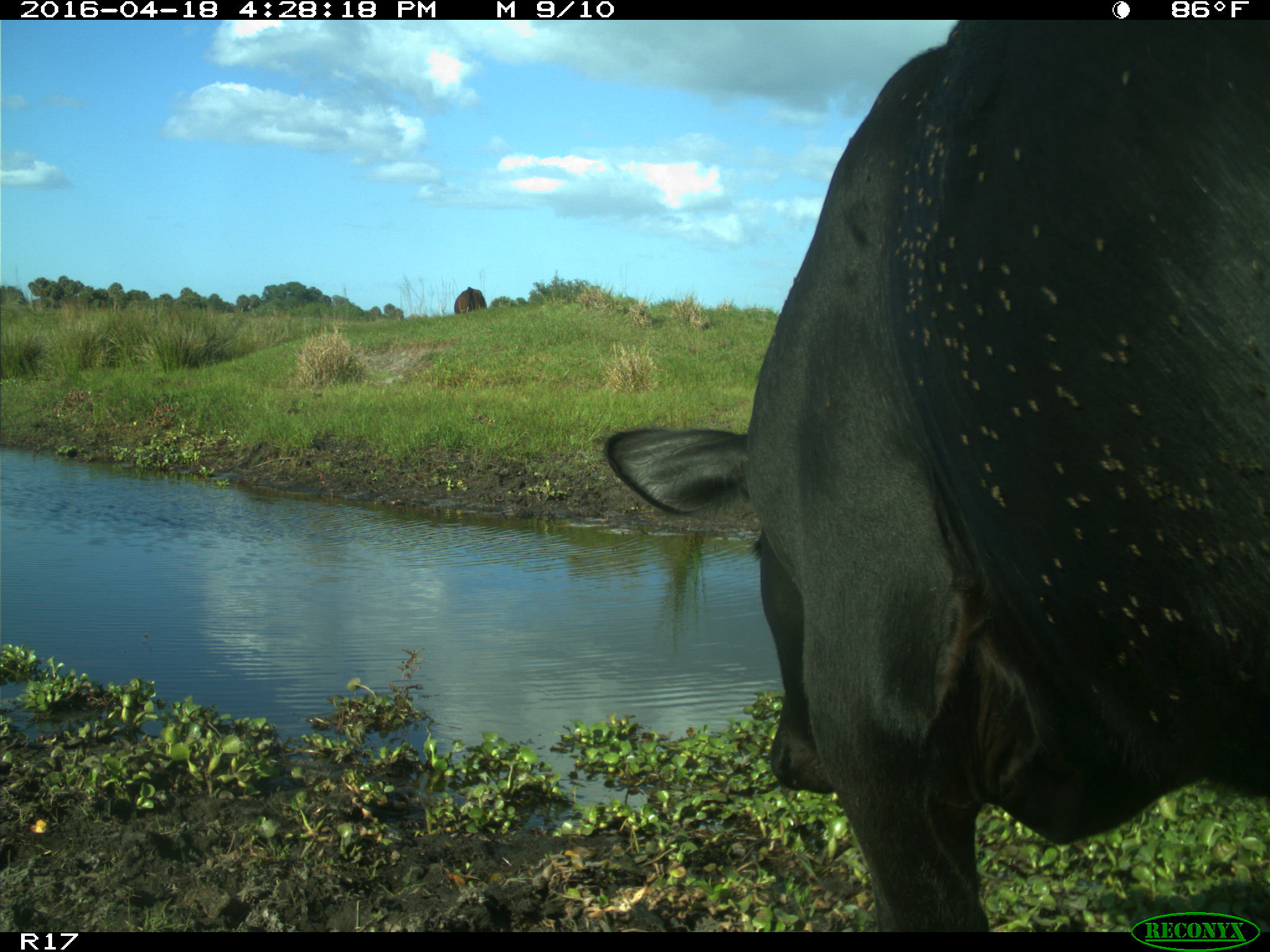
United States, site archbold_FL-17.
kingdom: Animalia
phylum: Chordata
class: Mammalia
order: Artiodactyla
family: Bovidae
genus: Bos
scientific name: Bos taurus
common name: domestic cow